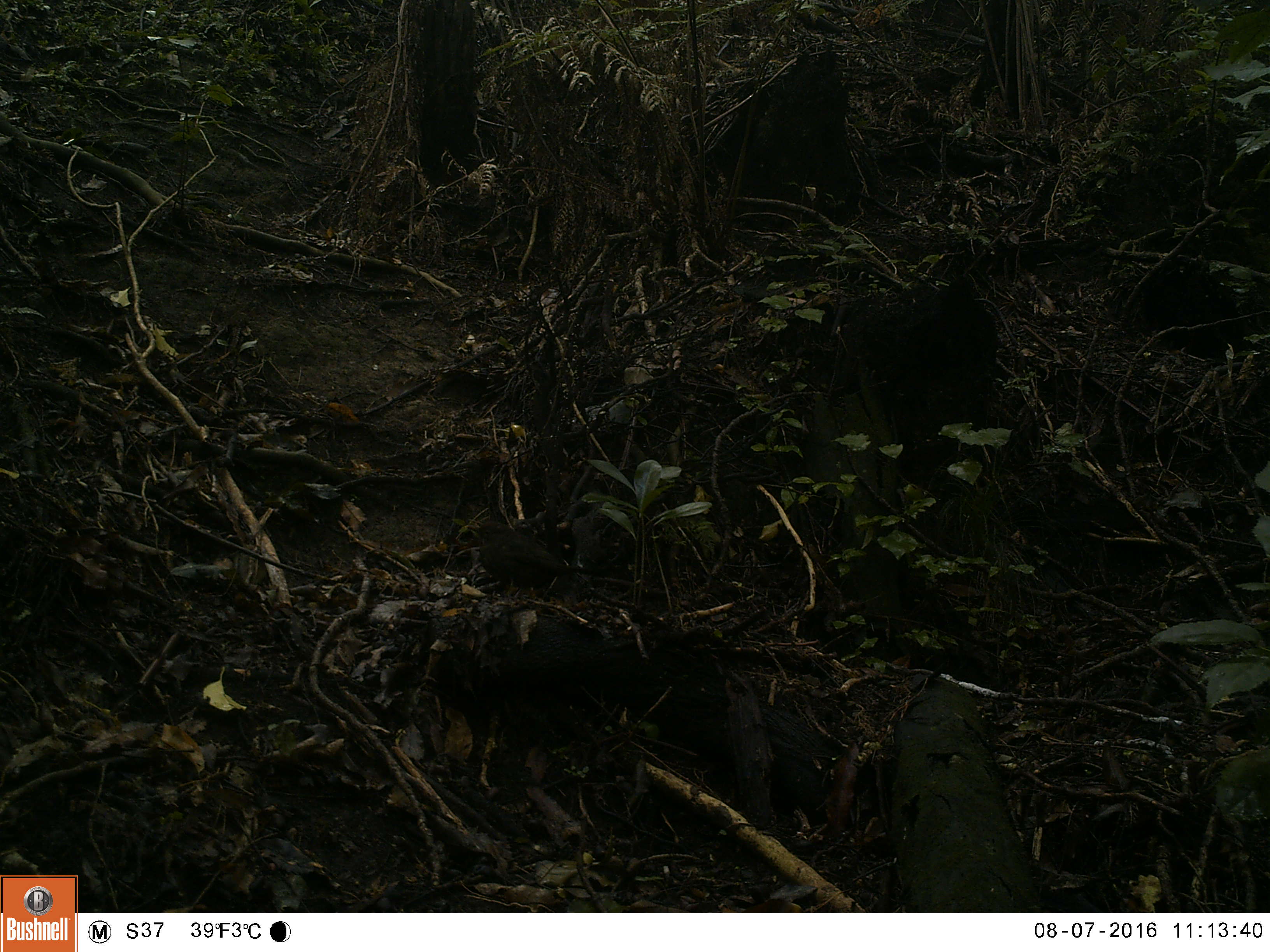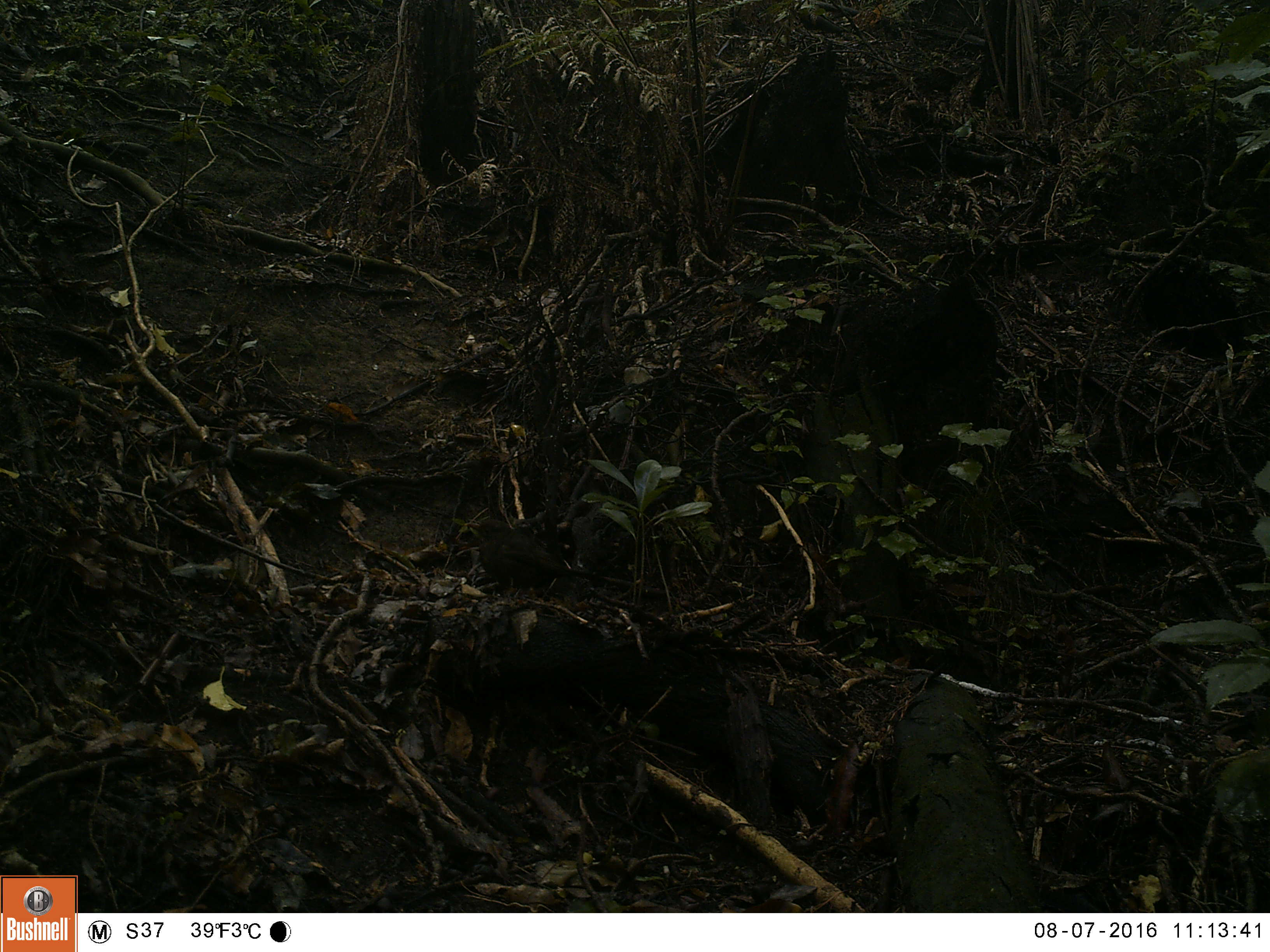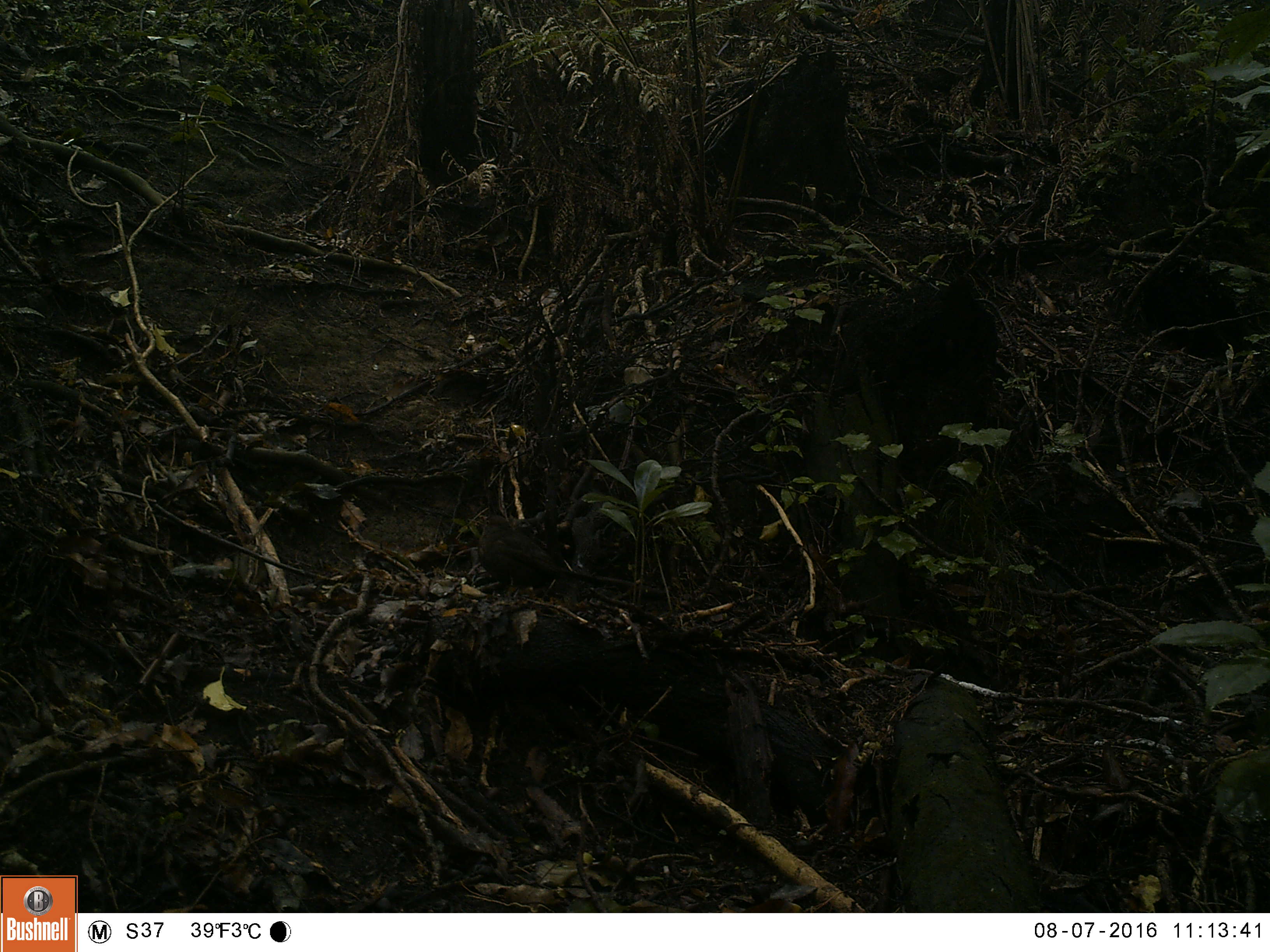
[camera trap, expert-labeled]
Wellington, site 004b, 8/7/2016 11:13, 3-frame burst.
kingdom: Animalia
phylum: Chordata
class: Aves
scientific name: Aves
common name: bird